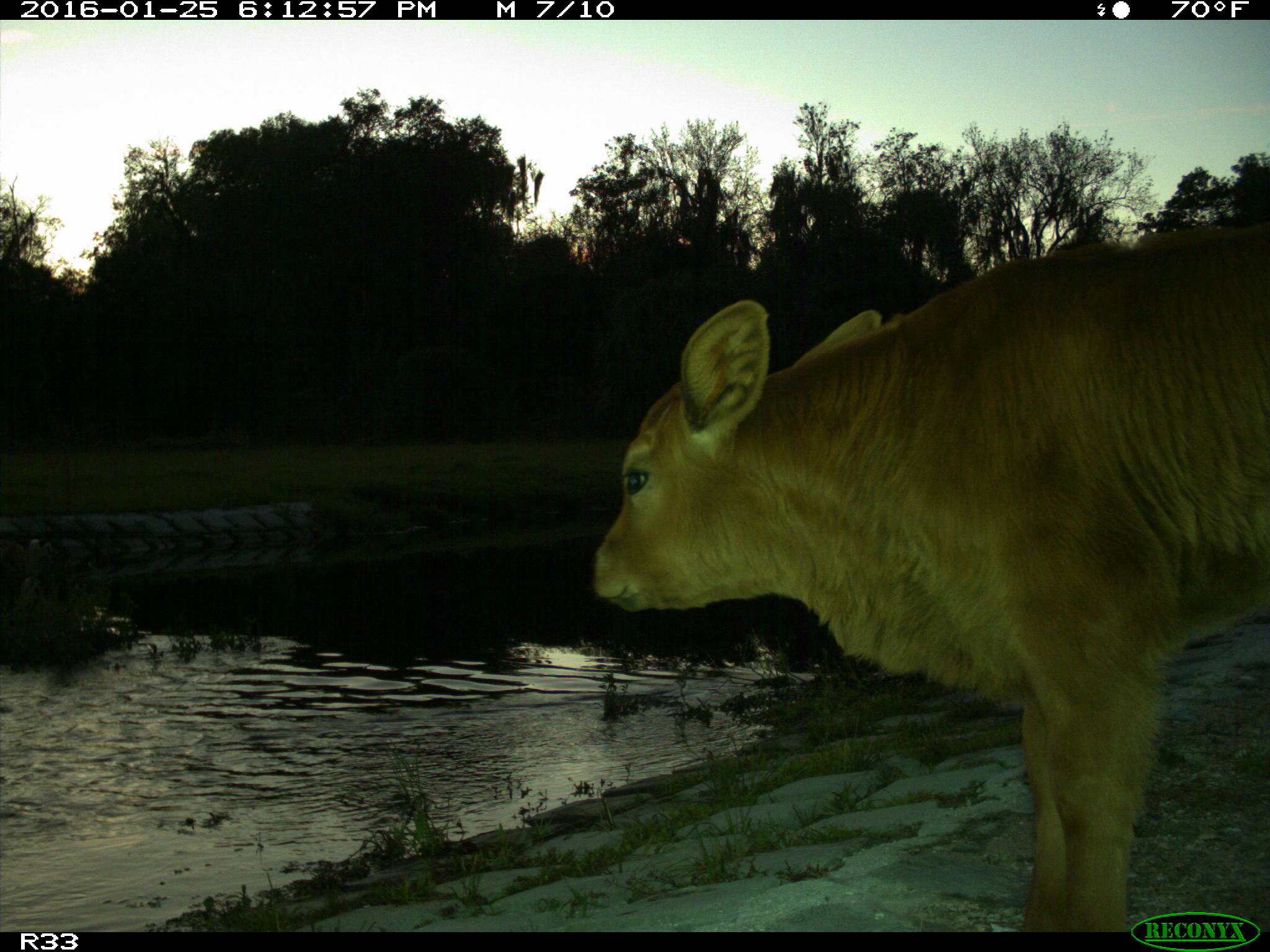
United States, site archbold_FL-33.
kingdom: Animalia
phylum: Chordata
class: Mammalia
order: Artiodactyla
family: Bovidae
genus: Bos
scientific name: Bos taurus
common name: domestic cow